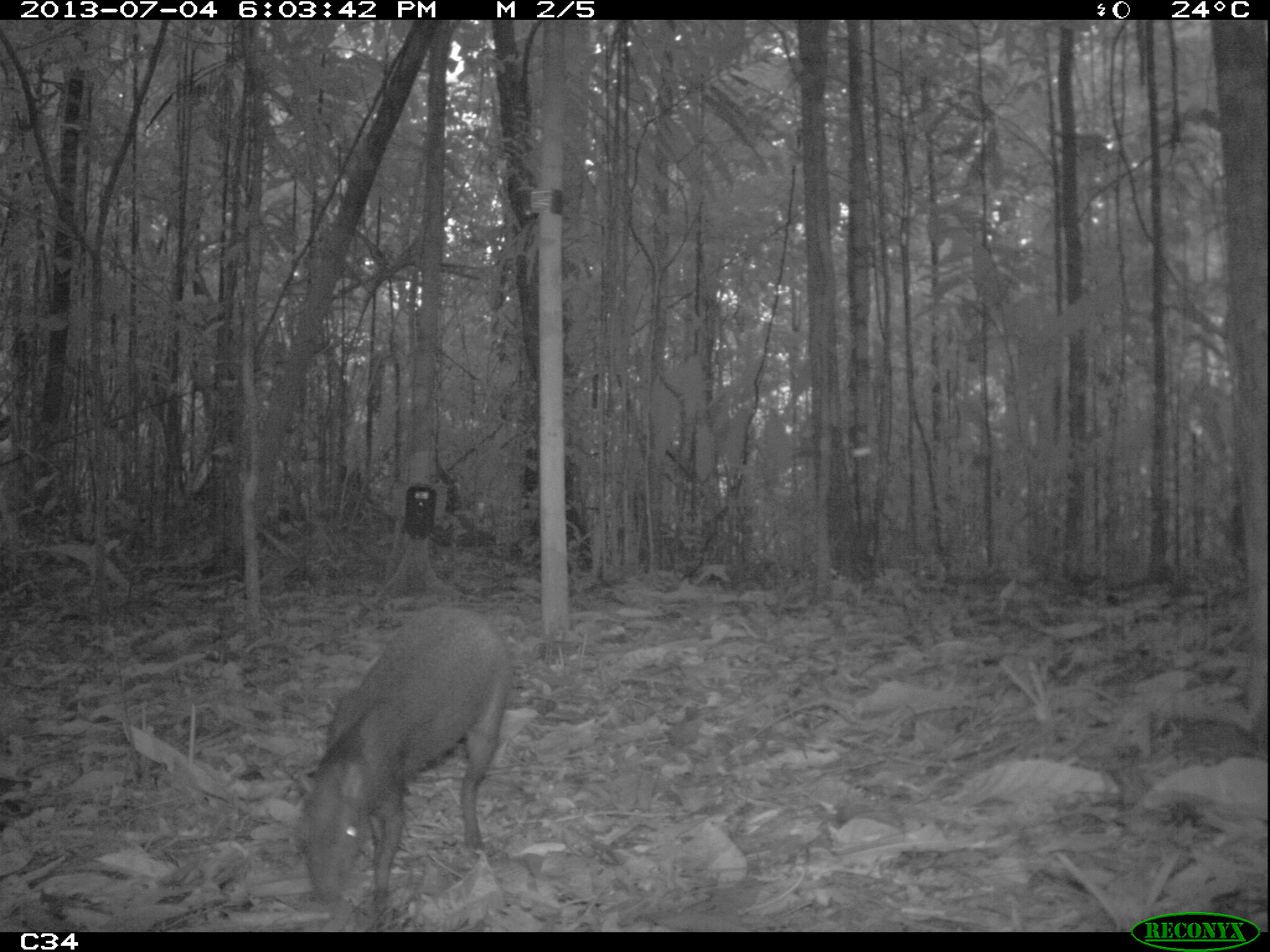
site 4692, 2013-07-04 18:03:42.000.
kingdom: Animalia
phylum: Chordata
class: Mammalia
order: Rodentia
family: Dasyproctidae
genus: Dasyprocta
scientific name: Dasyprocta leporina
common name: red-rumped agouti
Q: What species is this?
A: Dasyprocta leporina (red-rumped agouti).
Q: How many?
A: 1.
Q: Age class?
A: Adult.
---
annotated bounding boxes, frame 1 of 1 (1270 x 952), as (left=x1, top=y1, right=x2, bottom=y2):
dasyprocta leporina: (left=290, top=600, right=512, bottom=931)